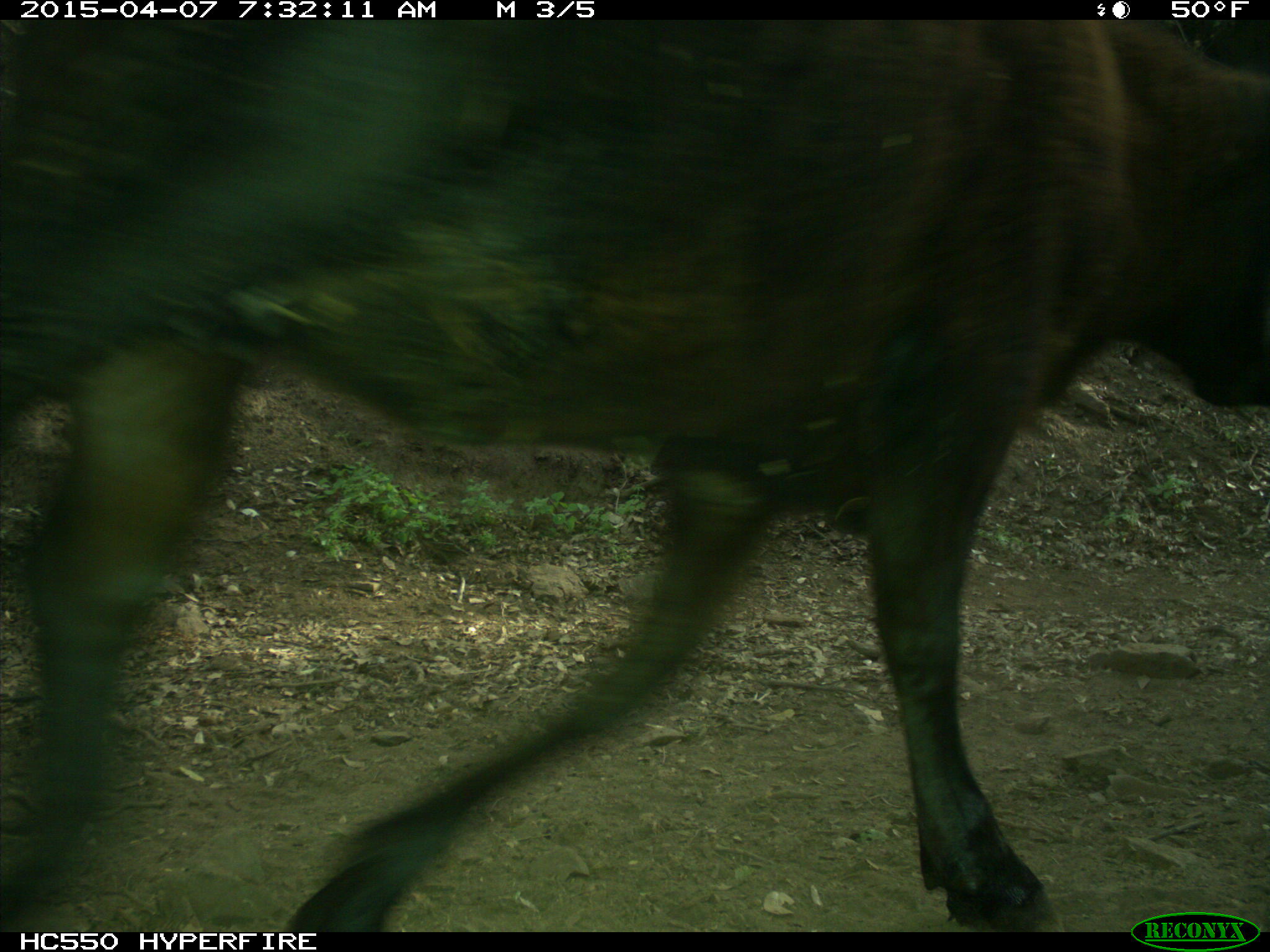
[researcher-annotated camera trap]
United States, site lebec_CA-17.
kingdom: Animalia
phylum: Chordata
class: Mammalia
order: Artiodactyla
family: Bovidae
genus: Bos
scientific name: Bos taurus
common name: domestic cow